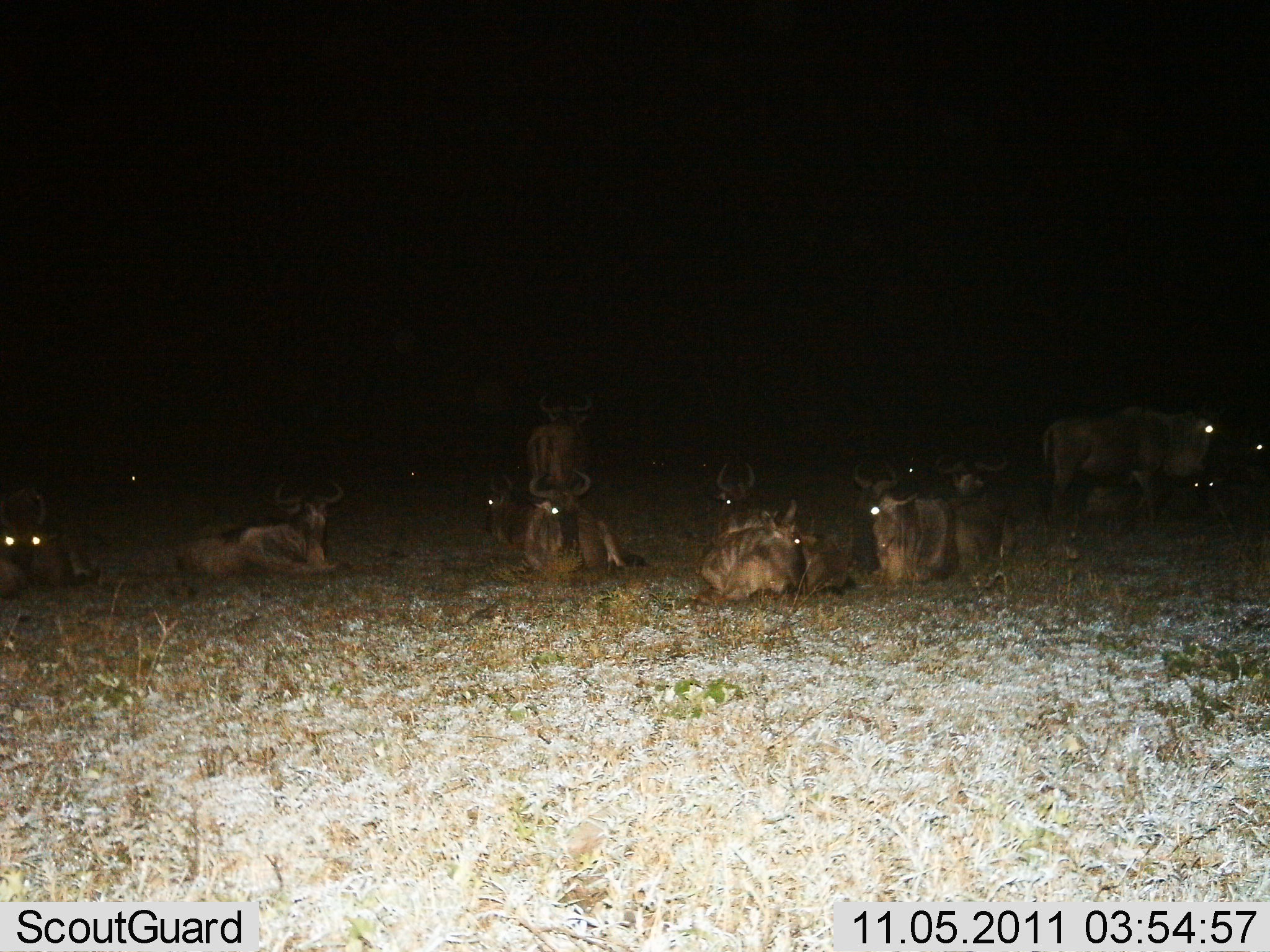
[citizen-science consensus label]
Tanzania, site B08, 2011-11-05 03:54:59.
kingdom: Animalia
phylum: Chordata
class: Mammalia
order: Artiodactyla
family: Bovidae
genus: Connochaetes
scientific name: Connochaetes taurinus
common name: blue wildebeest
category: wildebeest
Wildebeest (blue wildebeest) (Connochaetes taurinus), count 11-50. Behavior (volunteer vote fractions): standing 25%, resting 100%, moving 0%, interacting 0%. Young present (vote fraction): 0%. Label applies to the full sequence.